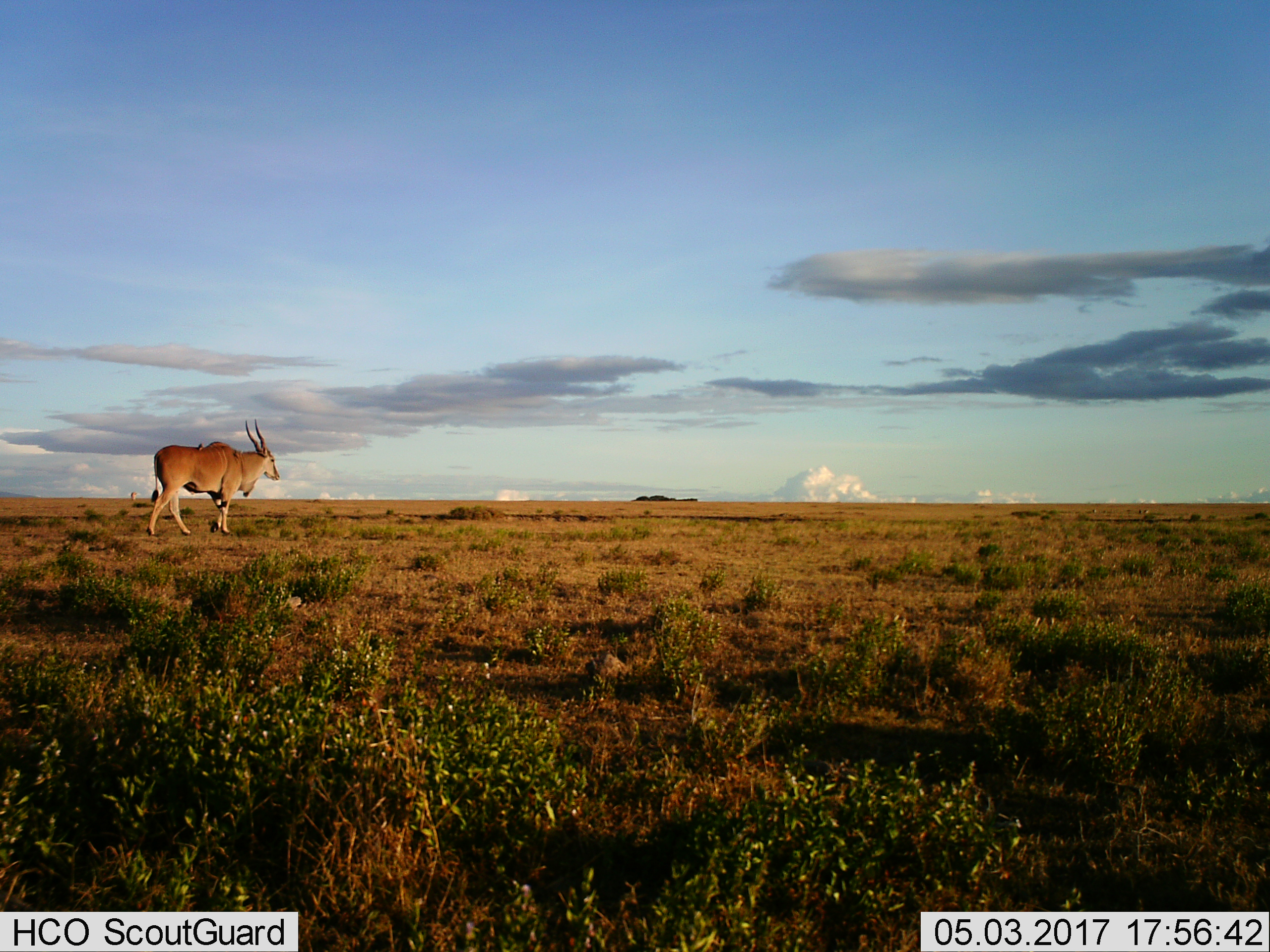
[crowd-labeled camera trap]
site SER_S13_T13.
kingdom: Animalia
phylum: Chordata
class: Mammalia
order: Artiodactyla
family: Bovidae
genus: Tragelaphus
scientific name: Tragelaphus oryx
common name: eland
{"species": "eland (Tragelaphus oryx)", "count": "1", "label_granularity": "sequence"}